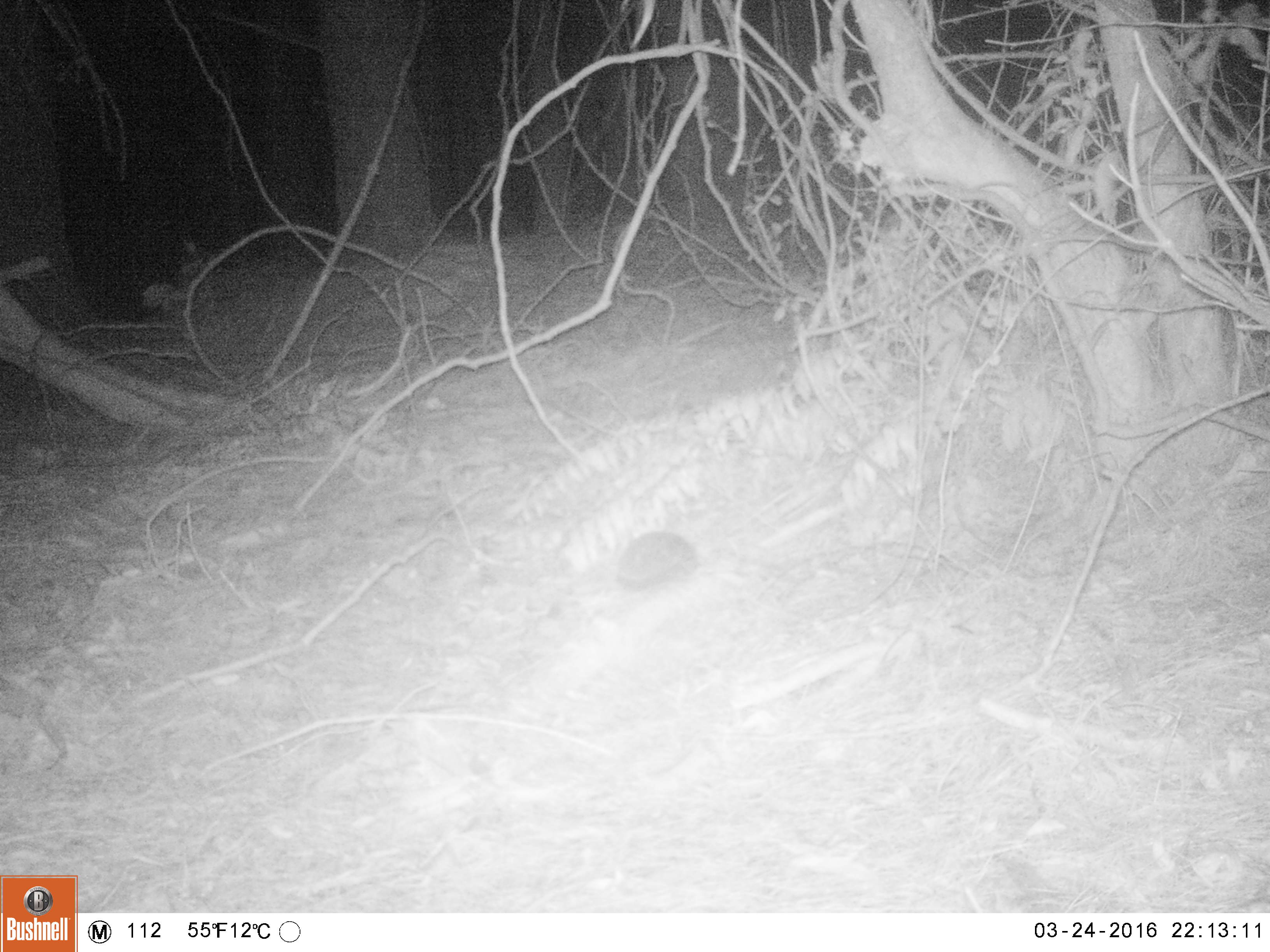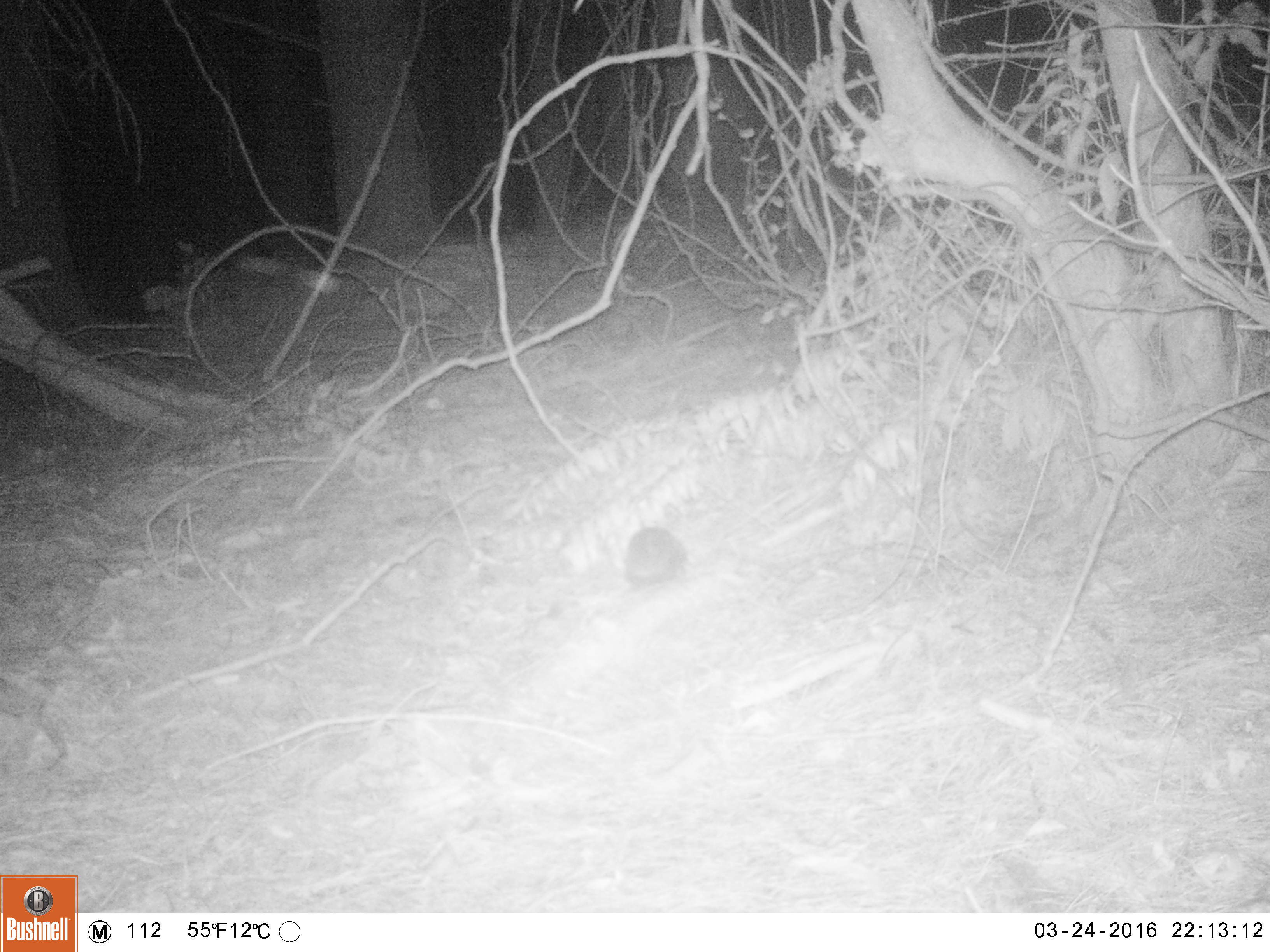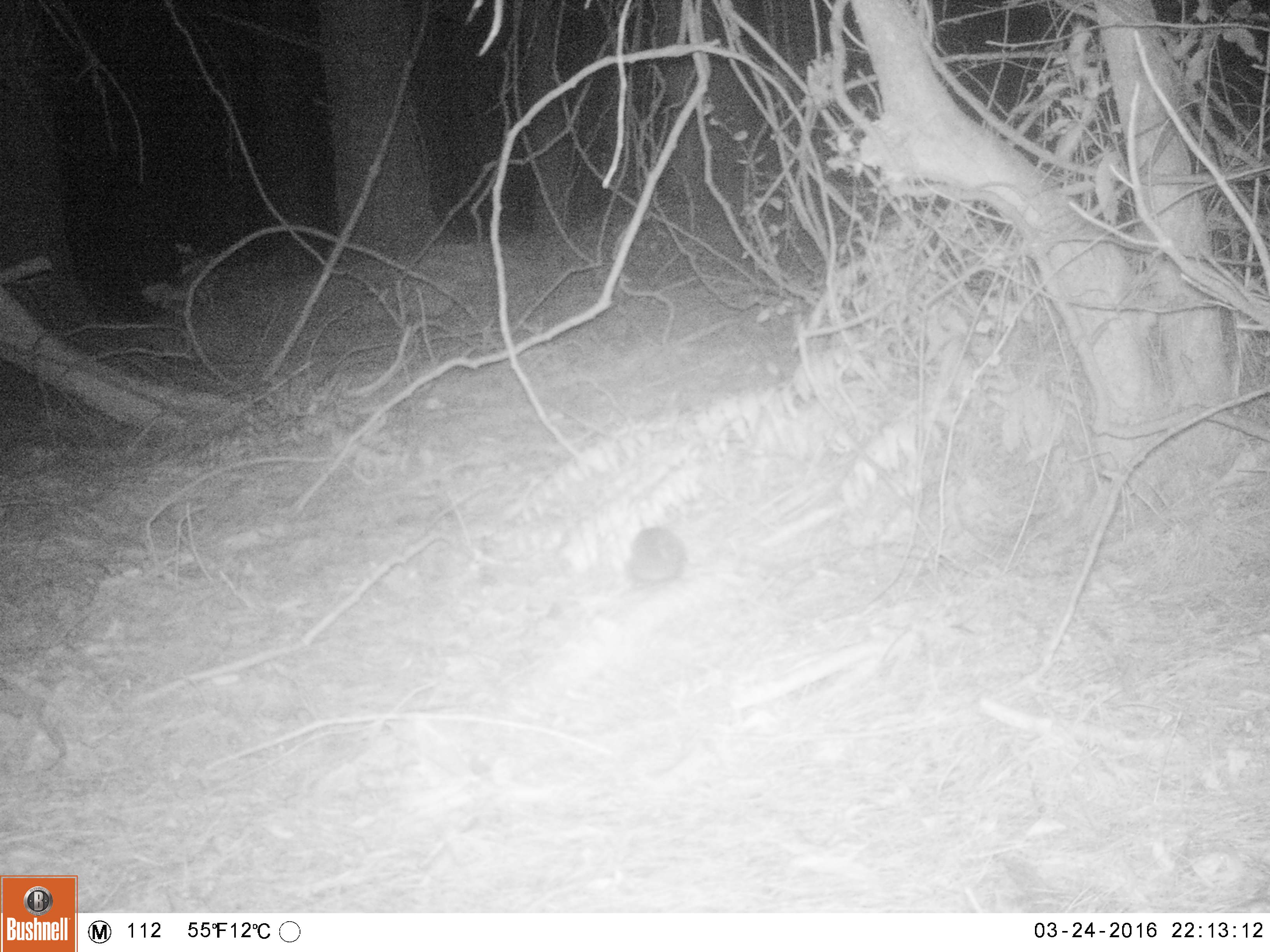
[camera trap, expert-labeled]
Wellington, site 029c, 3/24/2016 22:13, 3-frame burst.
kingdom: Animalia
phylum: Chordata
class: Mammalia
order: Eulipotyphla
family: Erinaceidae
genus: Erinaceus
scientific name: Erinaceus europaeus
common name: hedgehog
Hedgehog (Erinaceus europaeus).